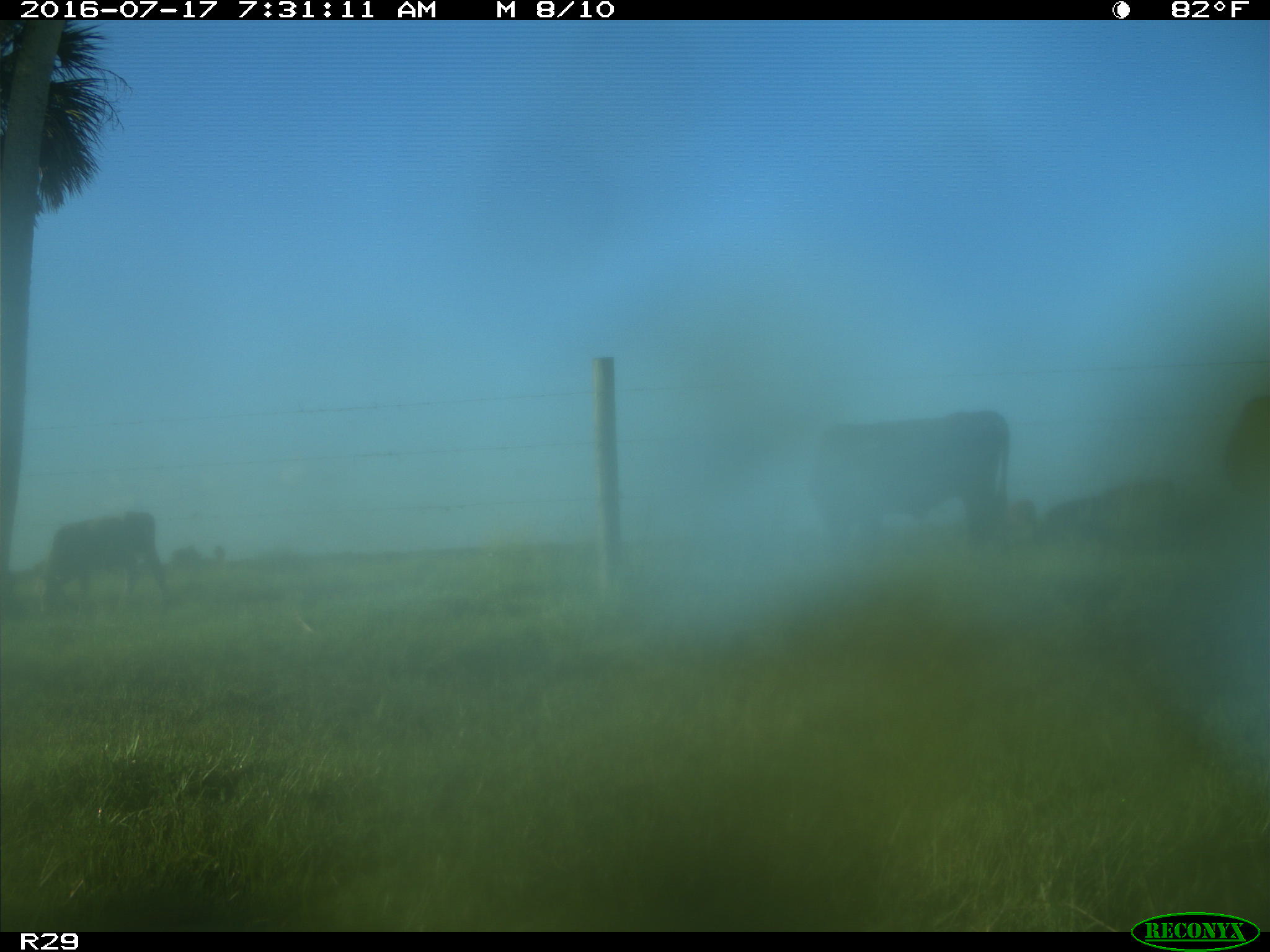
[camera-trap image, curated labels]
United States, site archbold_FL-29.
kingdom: Animalia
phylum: Chordata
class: Mammalia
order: Artiodactyla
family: Bovidae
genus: Bos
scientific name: Bos taurus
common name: domestic cow